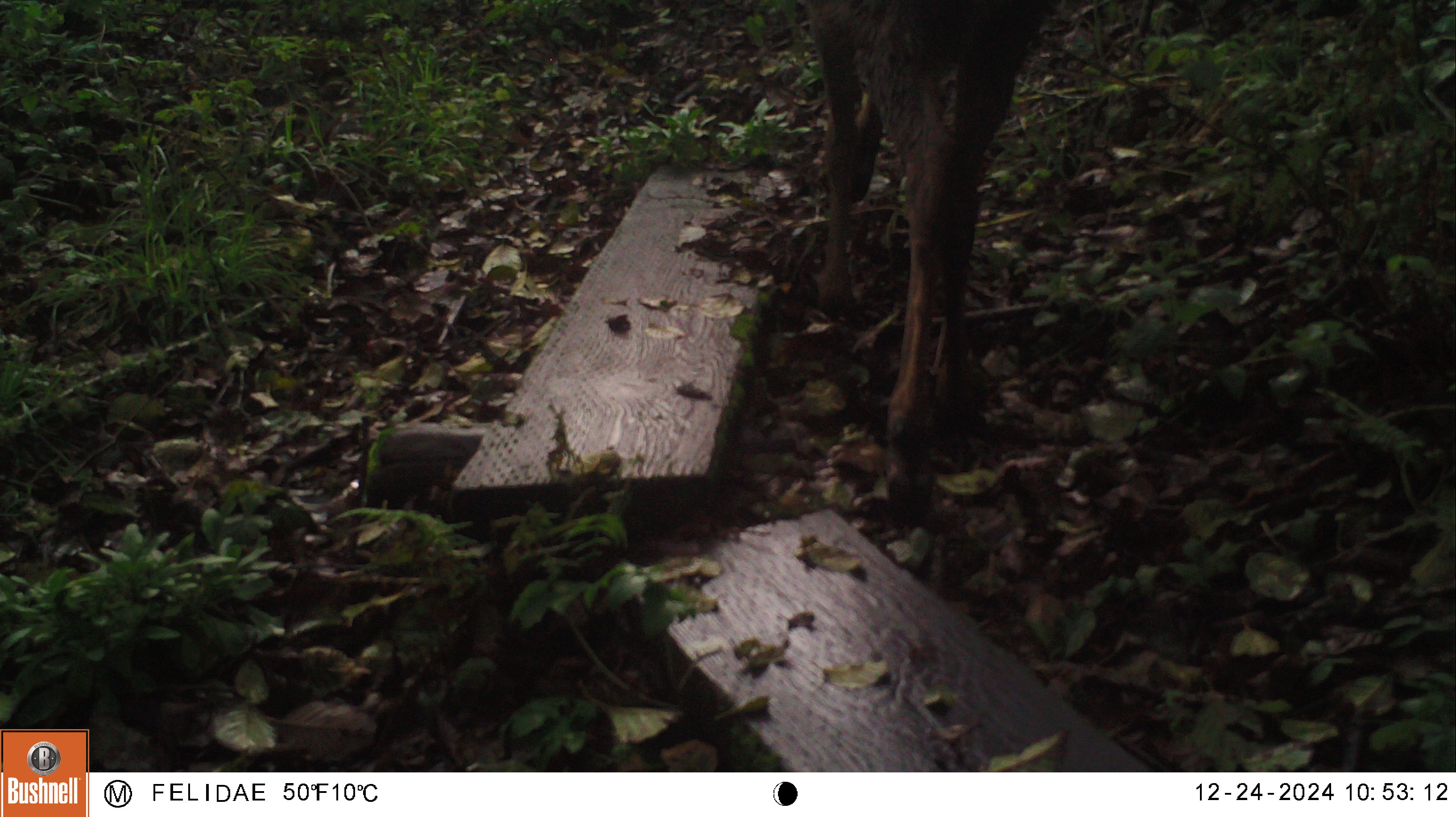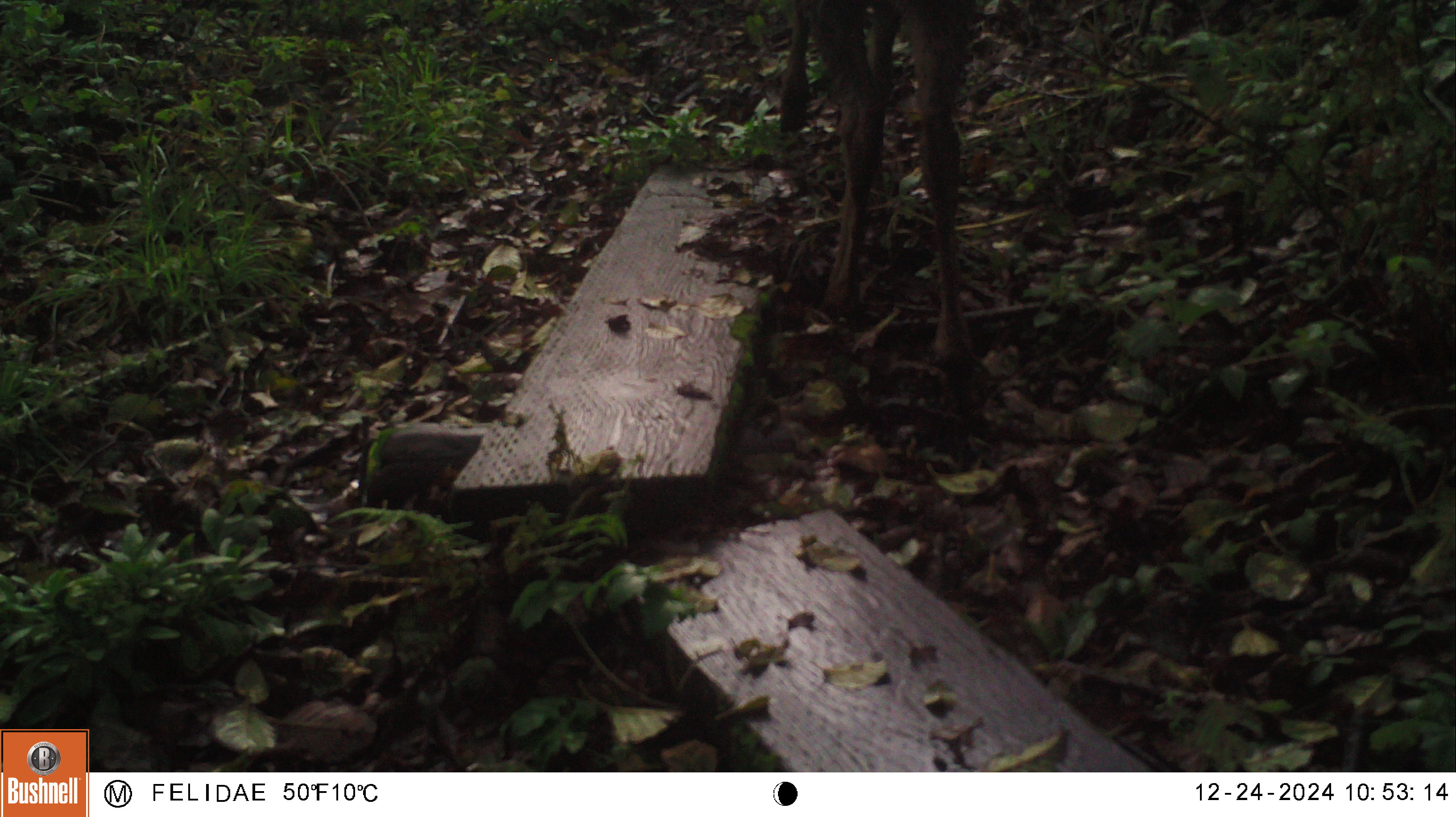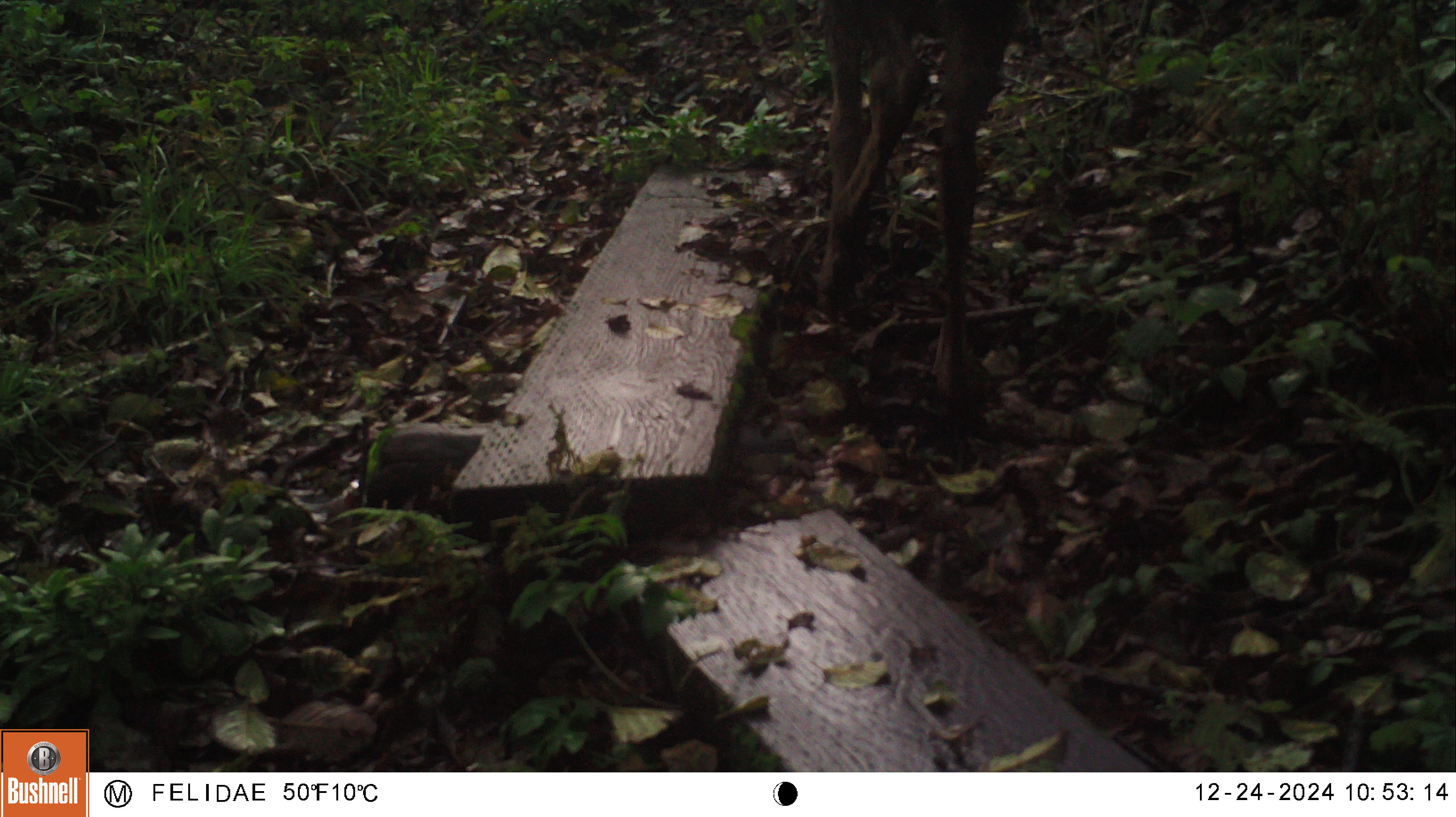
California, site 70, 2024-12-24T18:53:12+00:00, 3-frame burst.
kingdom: Animalia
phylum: Chordata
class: Mammalia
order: Artiodactyla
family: Cervidae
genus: Odocoileus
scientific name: Odocoileus hemionus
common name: mule deer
Mule deer (Odocoileus hemionus).